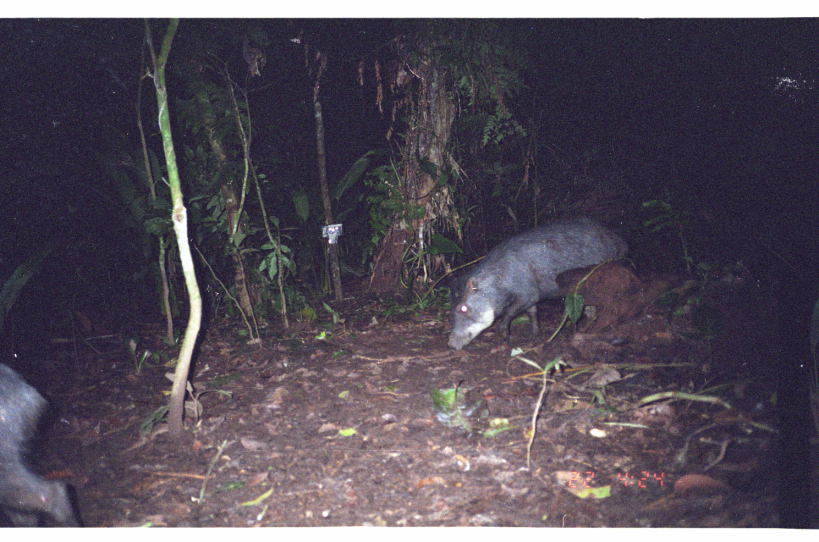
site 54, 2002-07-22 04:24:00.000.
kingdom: Animalia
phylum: Chordata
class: Mammalia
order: Artiodactyla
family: Tayassuidae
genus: Tayassu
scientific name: Tayassu pecari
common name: white-lipped peccary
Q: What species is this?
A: Tayassu pecari (white-lipped peccary).